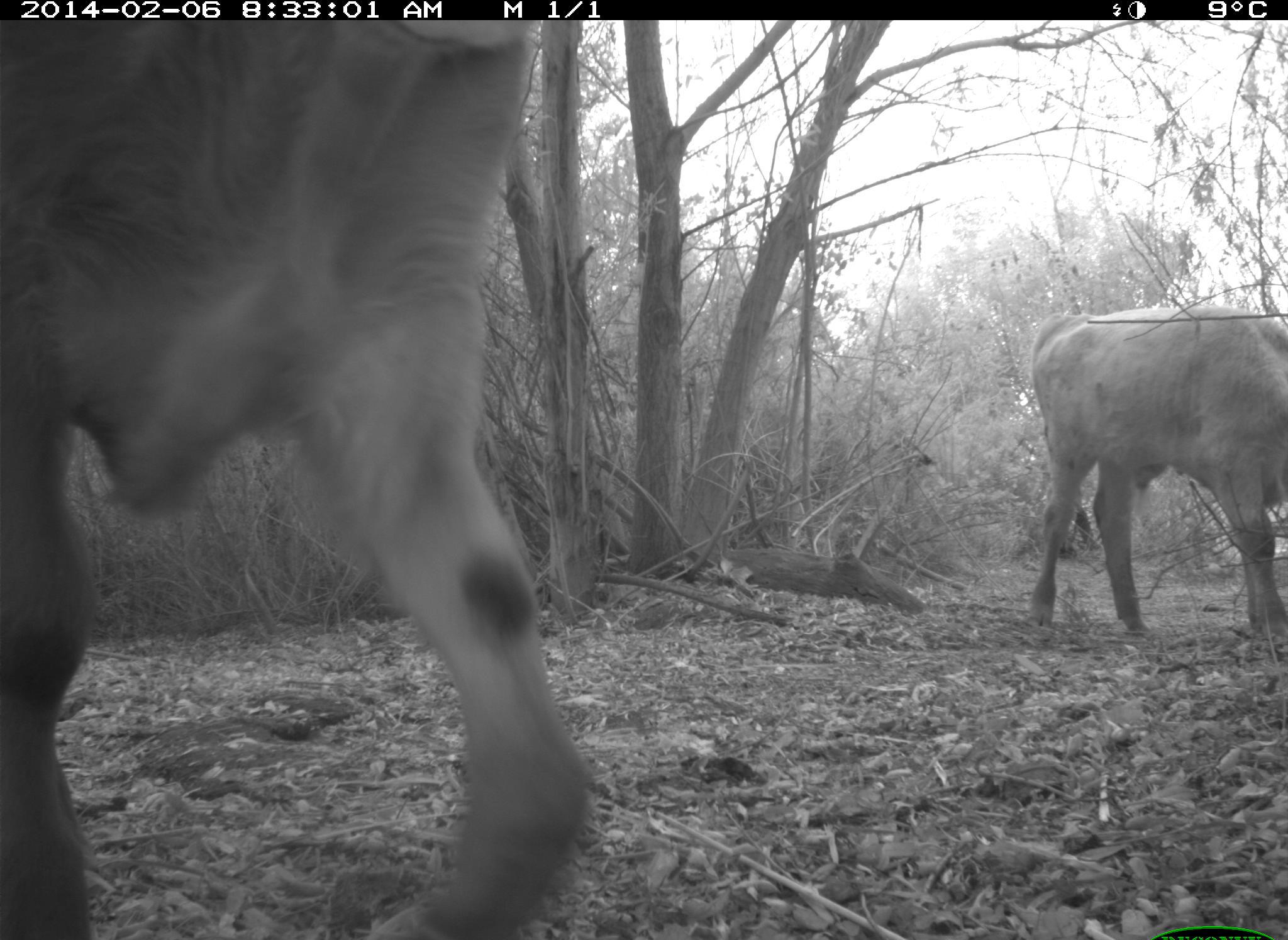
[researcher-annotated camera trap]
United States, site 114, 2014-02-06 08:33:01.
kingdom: Animalia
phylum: Chordata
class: Mammalia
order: Artiodactyla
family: Bovidae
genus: Bos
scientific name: Bos taurus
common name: cow